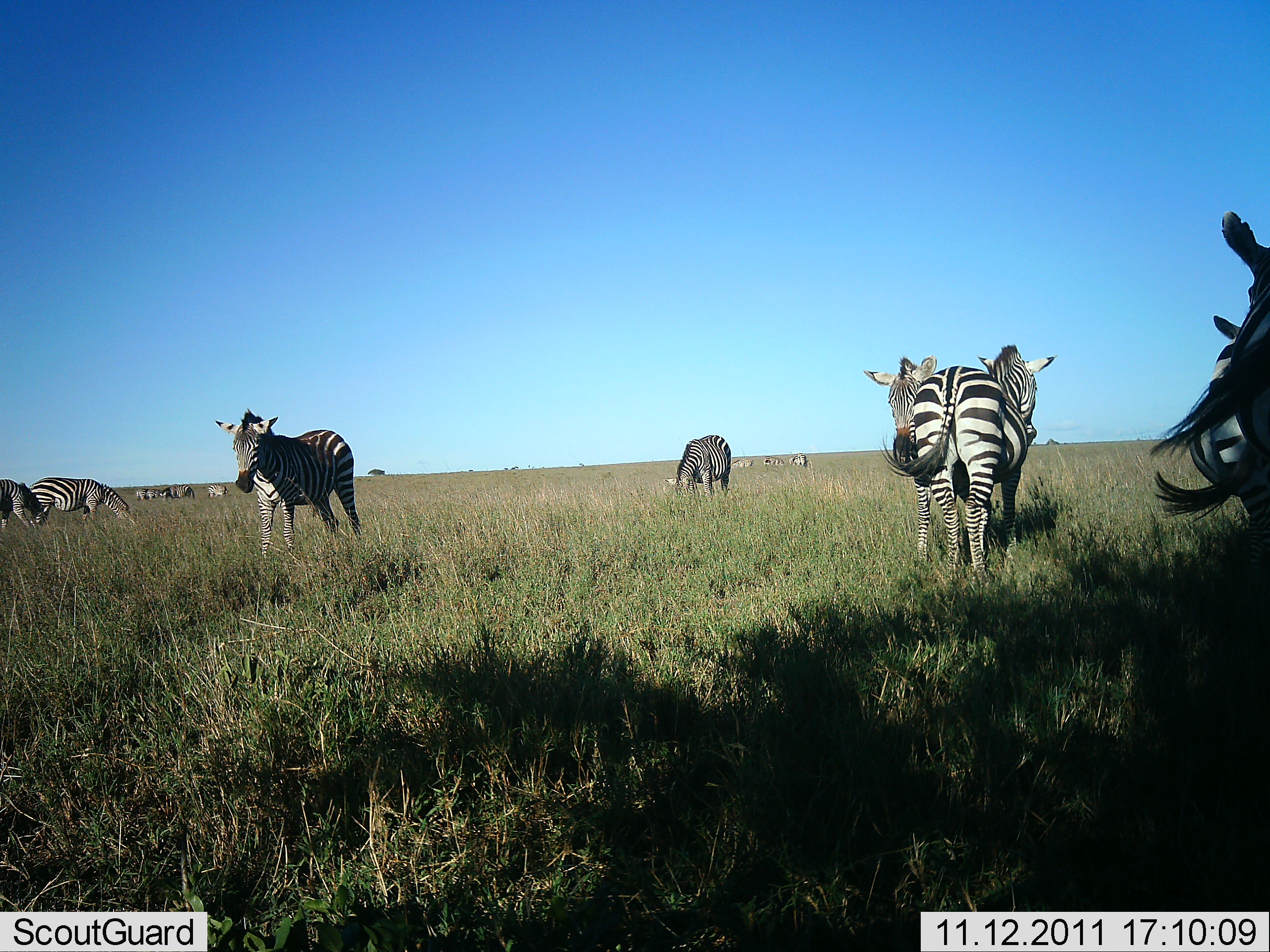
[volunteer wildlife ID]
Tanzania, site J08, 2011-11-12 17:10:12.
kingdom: Animalia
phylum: Chordata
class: Mammalia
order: Perissodactyla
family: Equidae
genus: Equus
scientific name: Equus quagga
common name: plains zebra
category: zebra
Zebra (plains zebra) (Equus quagga), count 11-50. Behavior (volunteer vote fractions): standing 83%, resting 0%, moving 25%, interacting 17%. Young present (vote fraction): 8%. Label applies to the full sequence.